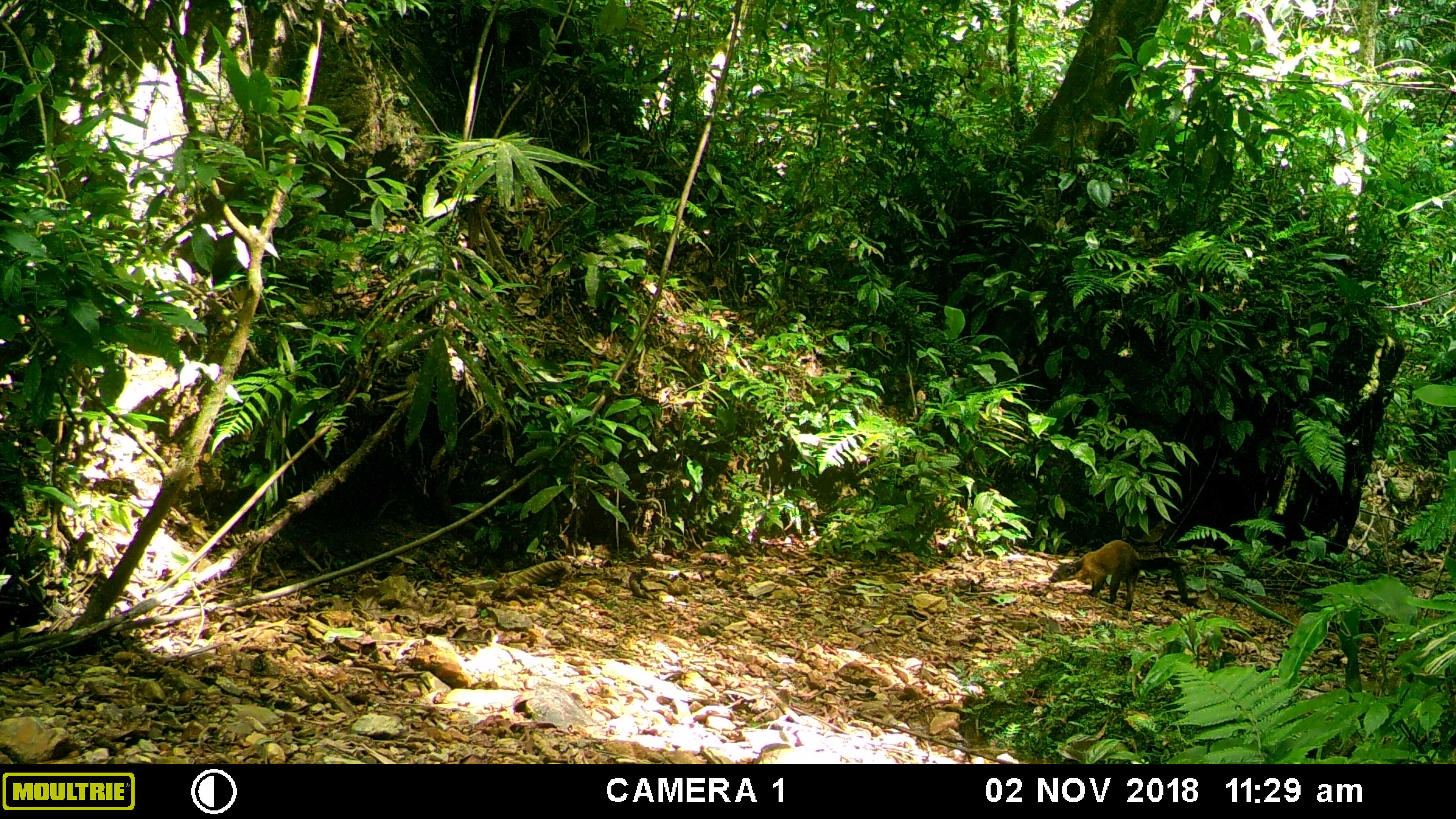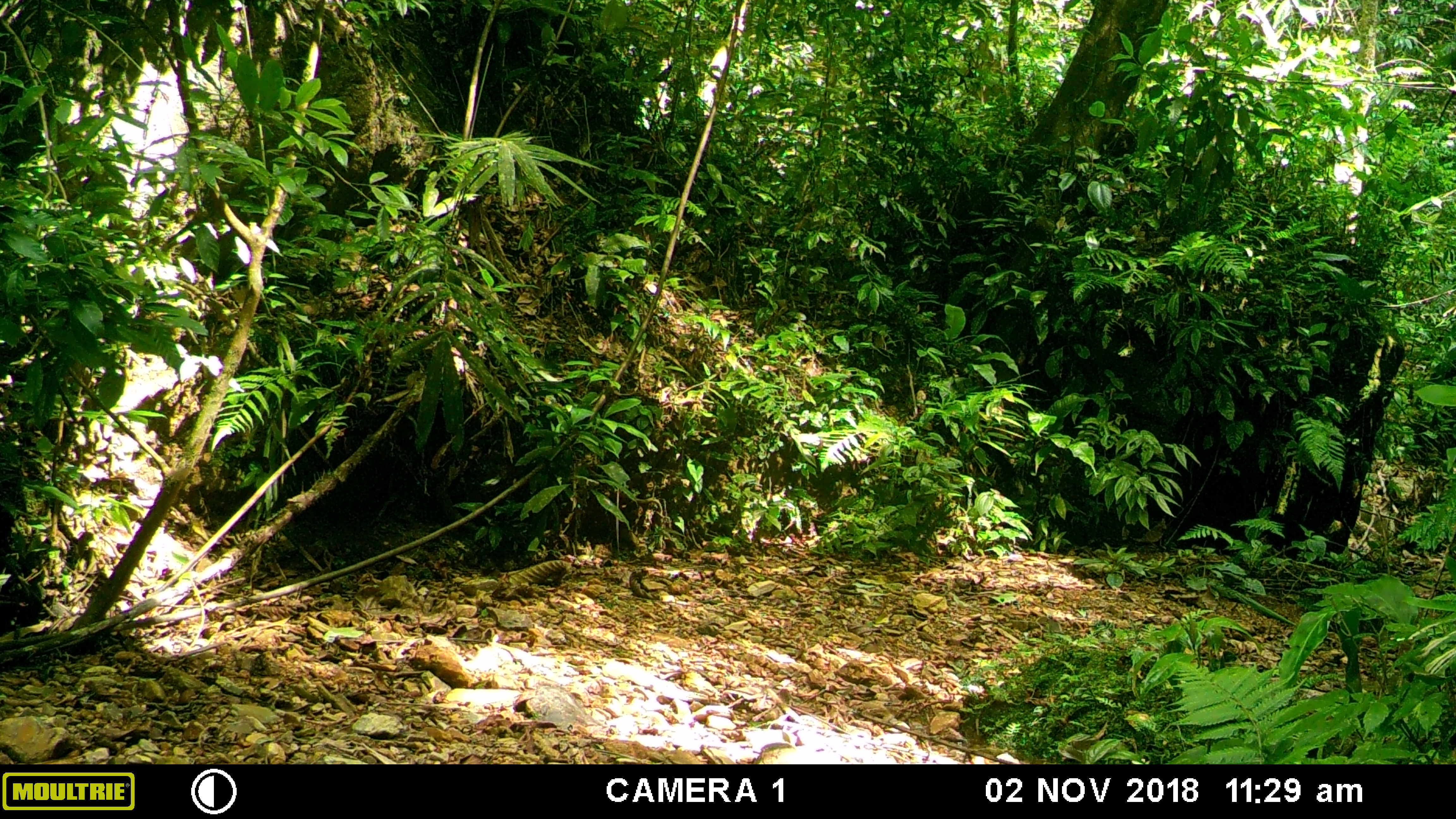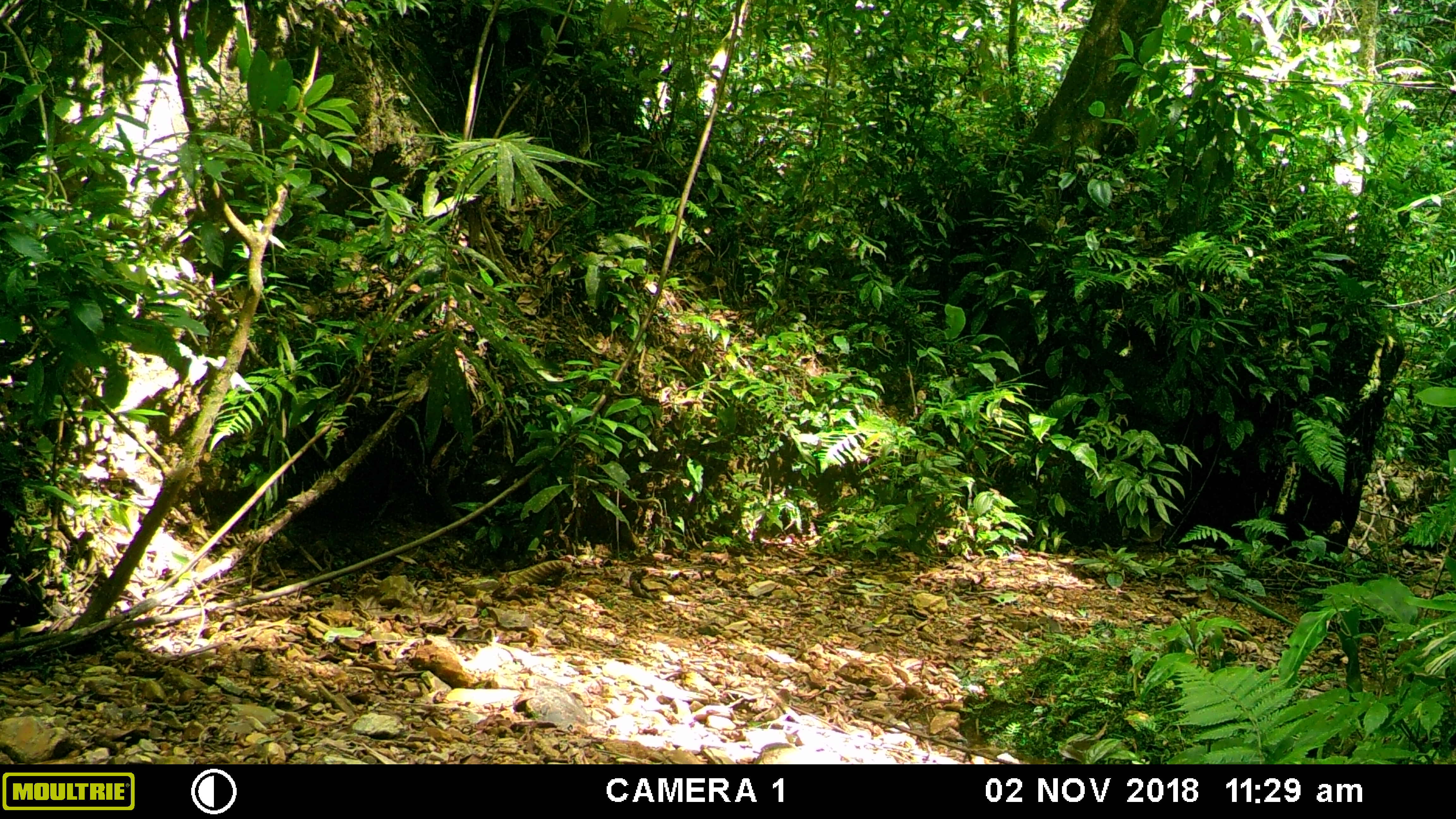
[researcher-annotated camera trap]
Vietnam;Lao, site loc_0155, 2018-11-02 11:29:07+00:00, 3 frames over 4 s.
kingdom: Animalia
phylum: Chordata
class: Mammalia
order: Carnivora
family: Mustelidae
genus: Martes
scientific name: Martes flavigula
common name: yellow-throated marten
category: yellow throated marten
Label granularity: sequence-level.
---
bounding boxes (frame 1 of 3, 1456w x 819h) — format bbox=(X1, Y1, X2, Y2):
yellow throated marten: bbox=(1048, 539, 1188, 611)